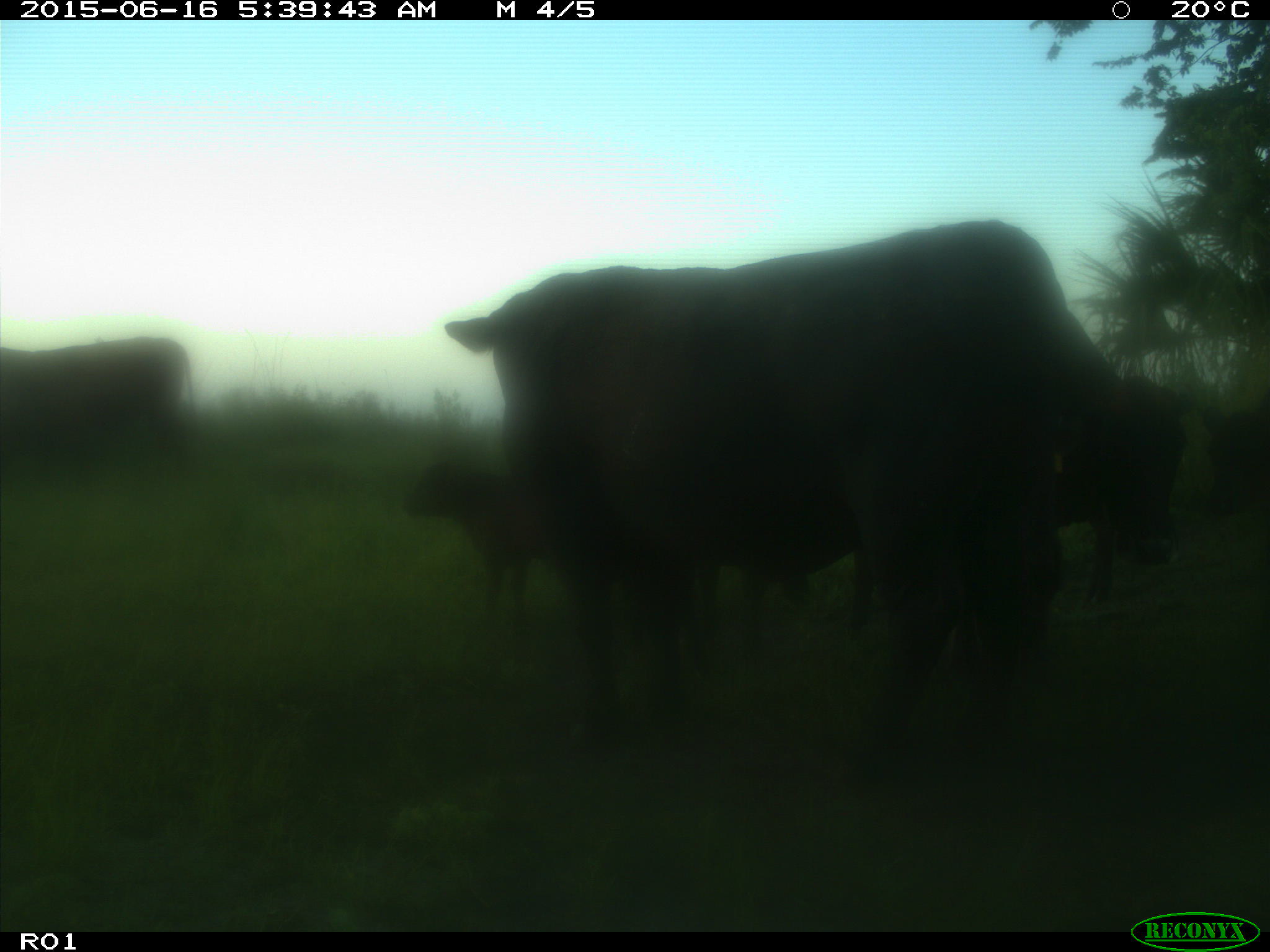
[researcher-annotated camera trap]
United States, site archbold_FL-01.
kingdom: Animalia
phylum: Chordata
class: Mammalia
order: Artiodactyla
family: Bovidae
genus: Bos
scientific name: Bos taurus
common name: domestic cow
Bos taurus (domestic cow).